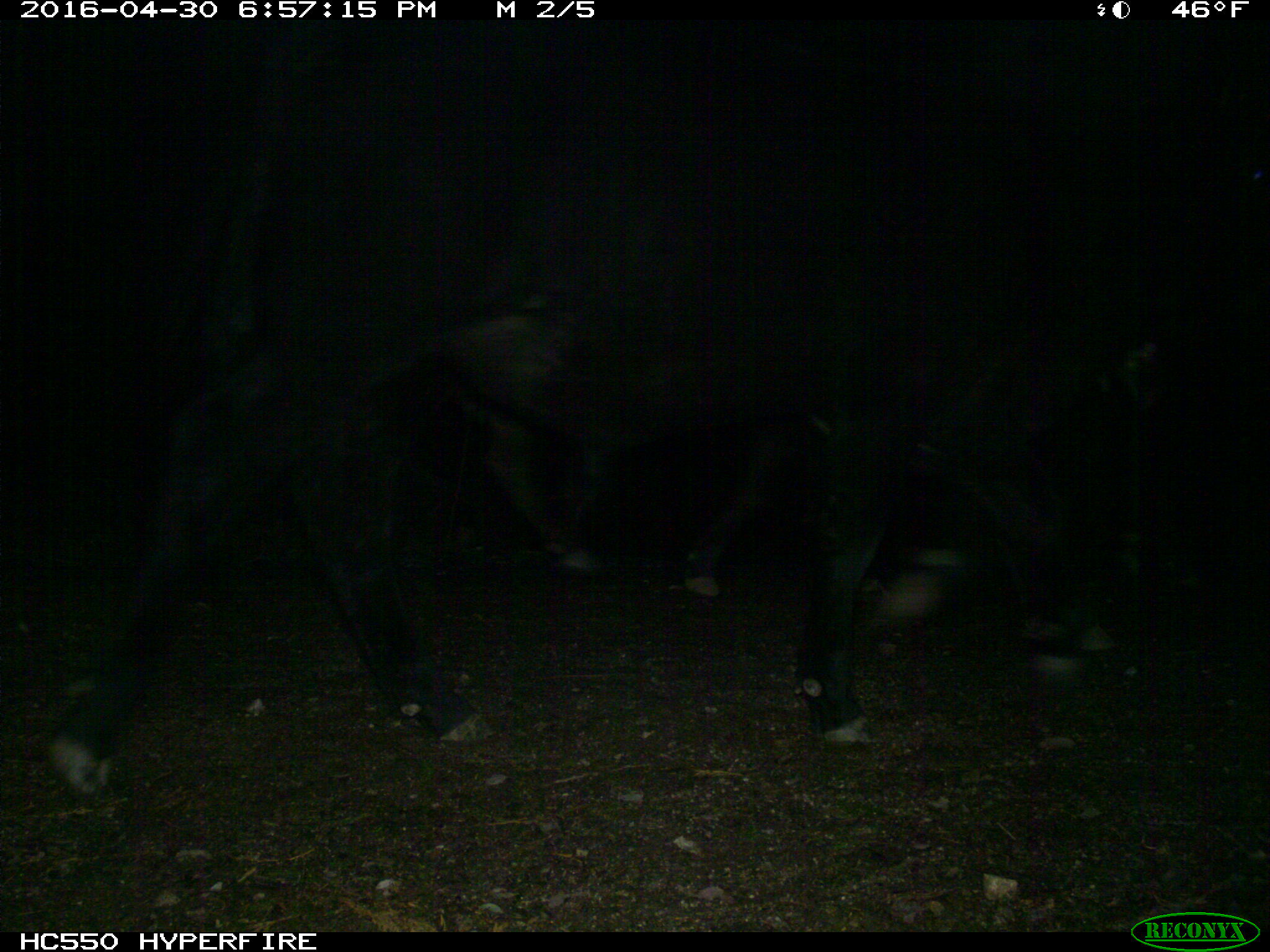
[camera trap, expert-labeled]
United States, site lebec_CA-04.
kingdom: Animalia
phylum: Chordata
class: Mammalia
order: Artiodactyla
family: Bovidae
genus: Bos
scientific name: Bos taurus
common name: domestic cow